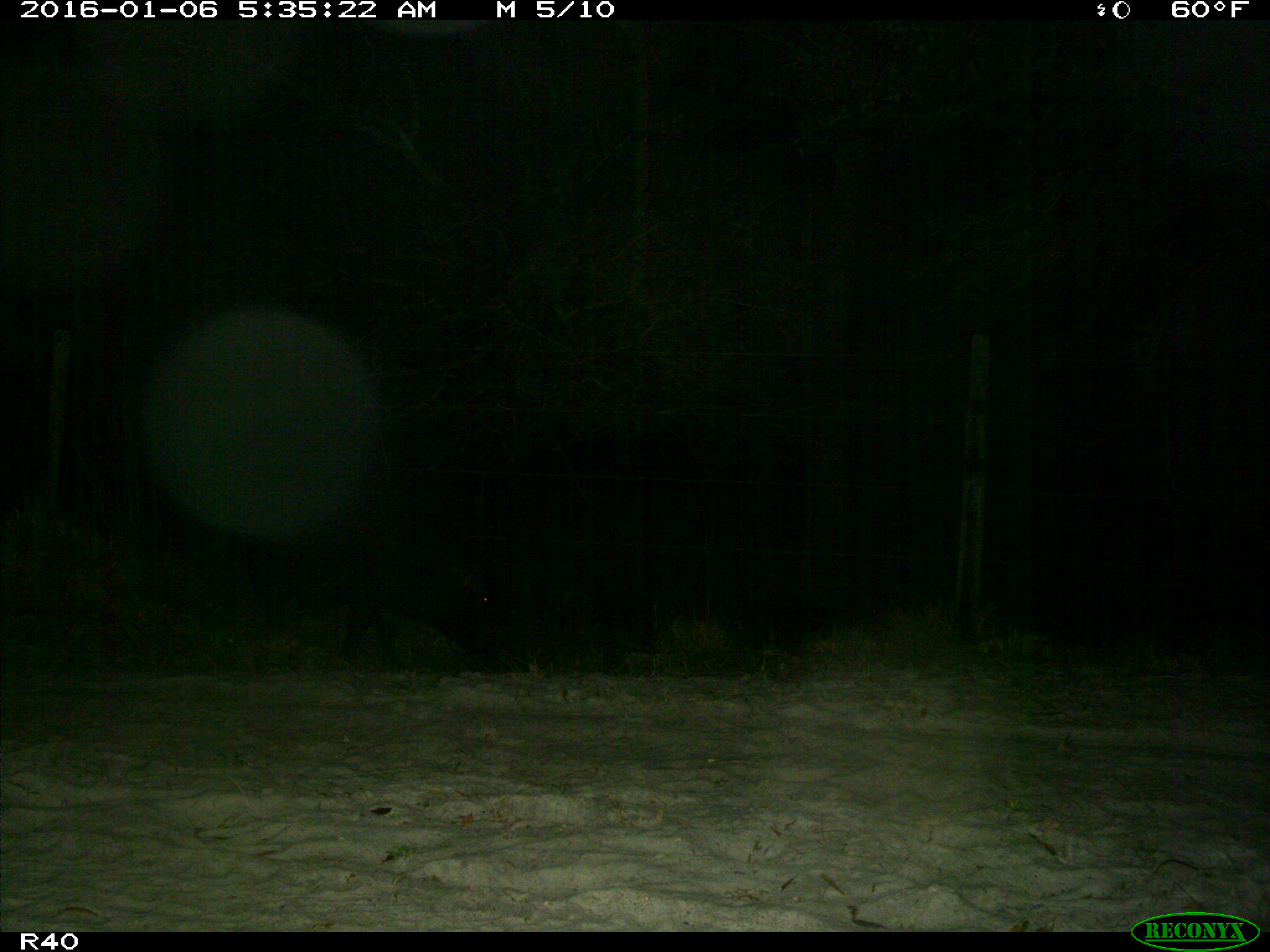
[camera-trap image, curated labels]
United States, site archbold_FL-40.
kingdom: Animalia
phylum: Chordata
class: Mammalia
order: Artiodactyla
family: Suidae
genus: Sus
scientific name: Sus scrofa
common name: wild boar